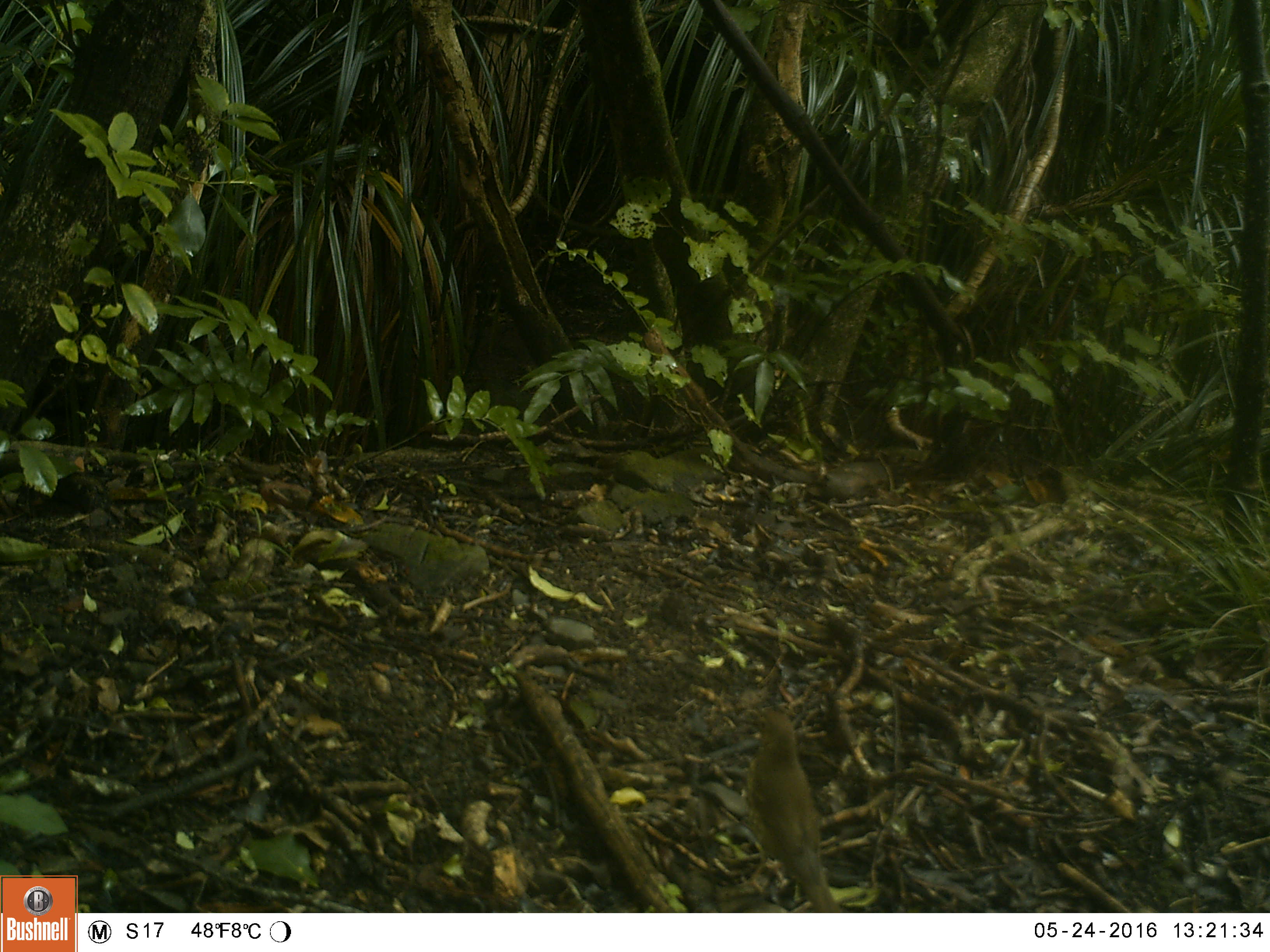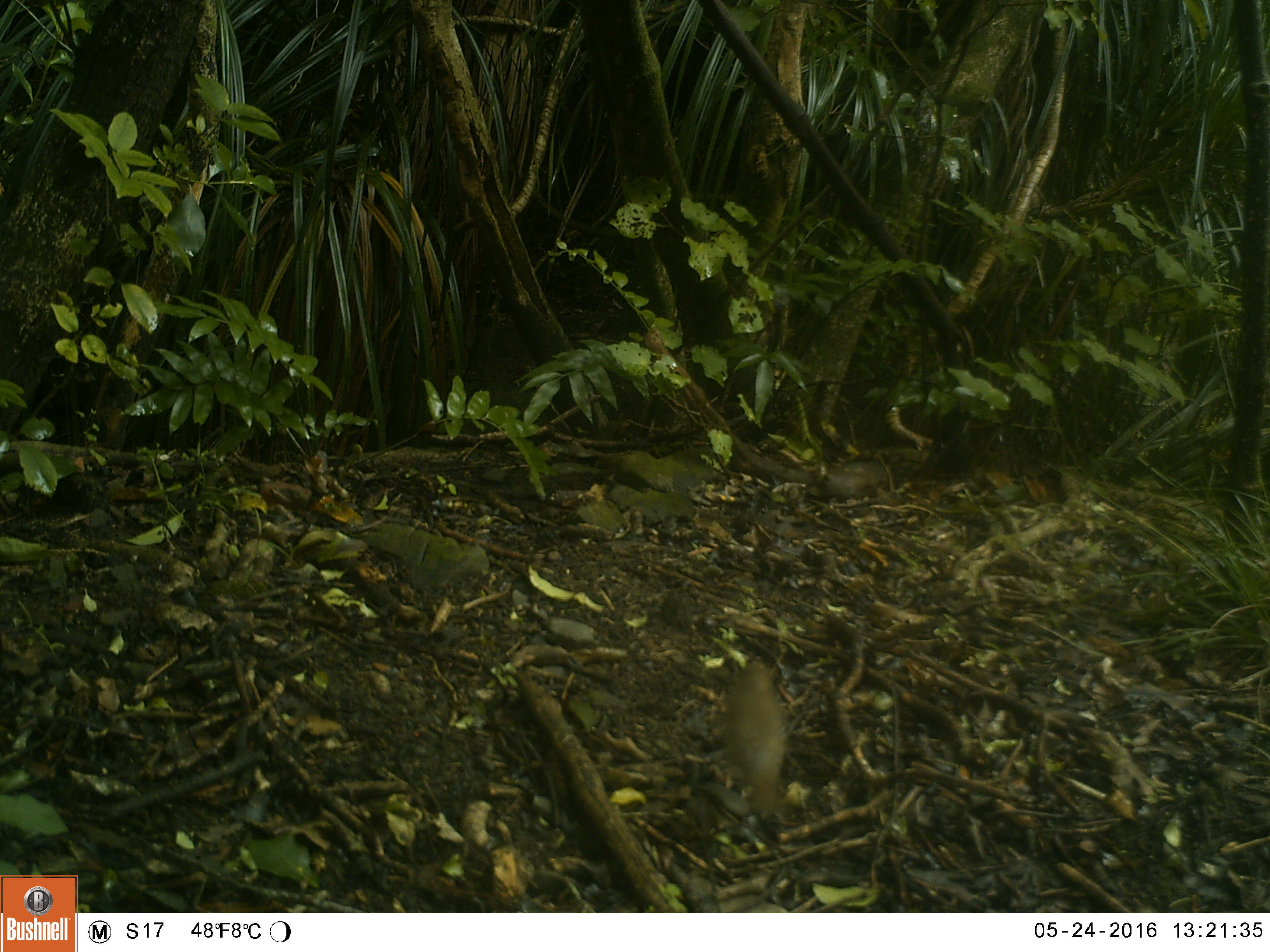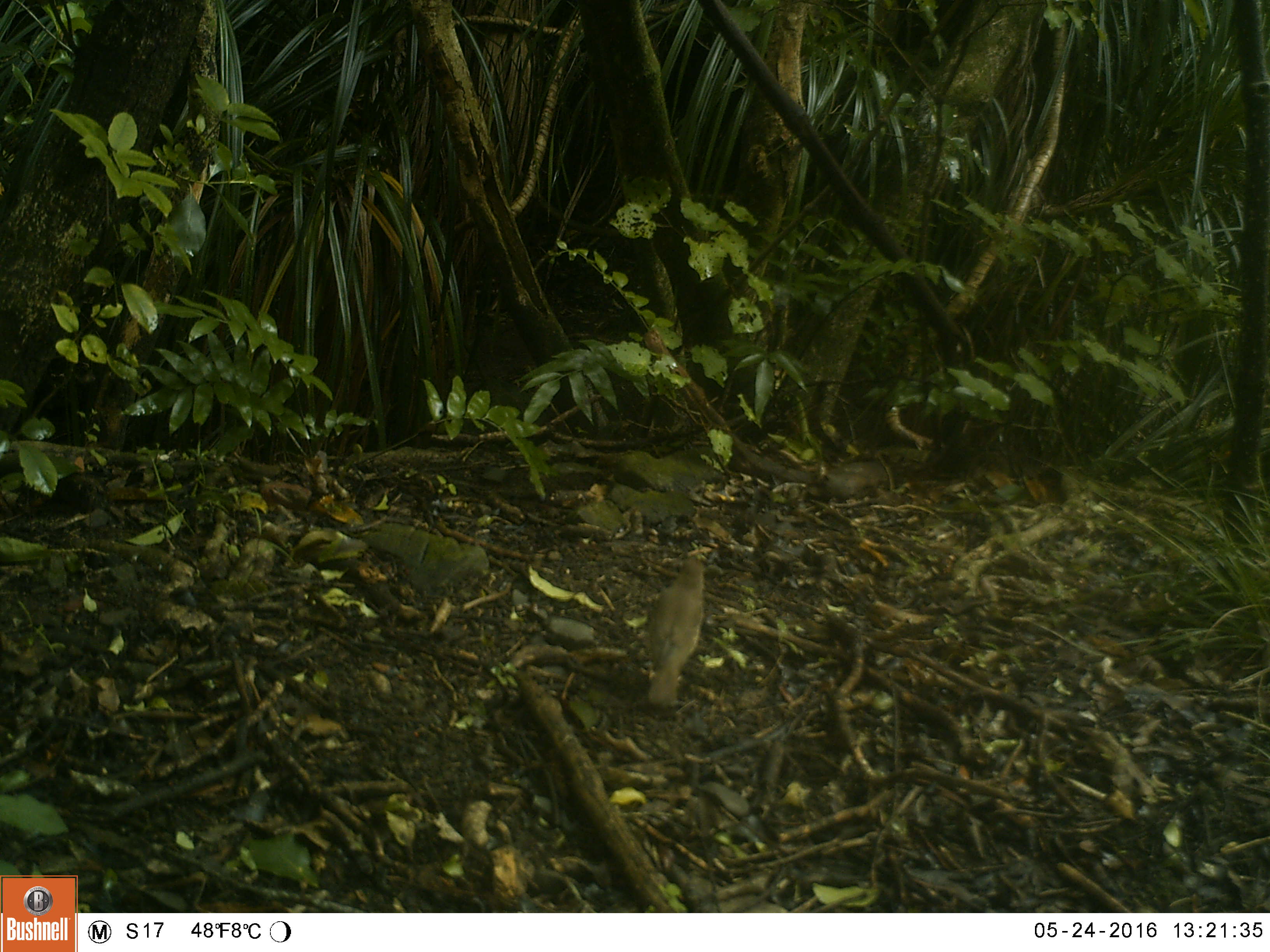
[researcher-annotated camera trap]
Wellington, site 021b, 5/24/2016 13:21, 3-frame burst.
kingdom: Animalia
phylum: Chordata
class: Aves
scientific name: Aves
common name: bird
Bird (Aves).